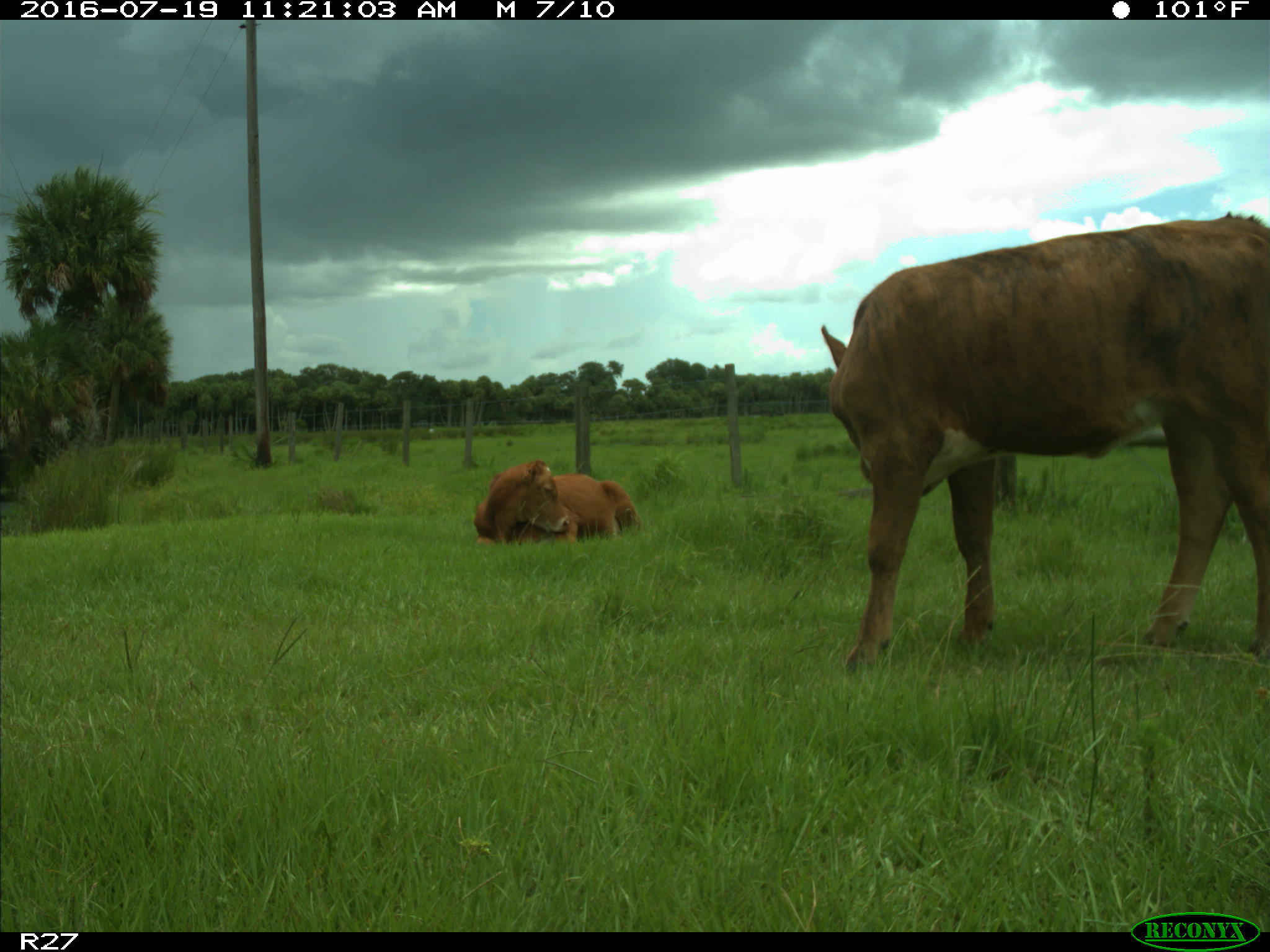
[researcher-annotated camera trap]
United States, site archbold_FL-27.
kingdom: Animalia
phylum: Chordata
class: Mammalia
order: Artiodactyla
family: Bovidae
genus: Bos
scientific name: Bos taurus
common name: domestic cow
Bos taurus (domestic cow).